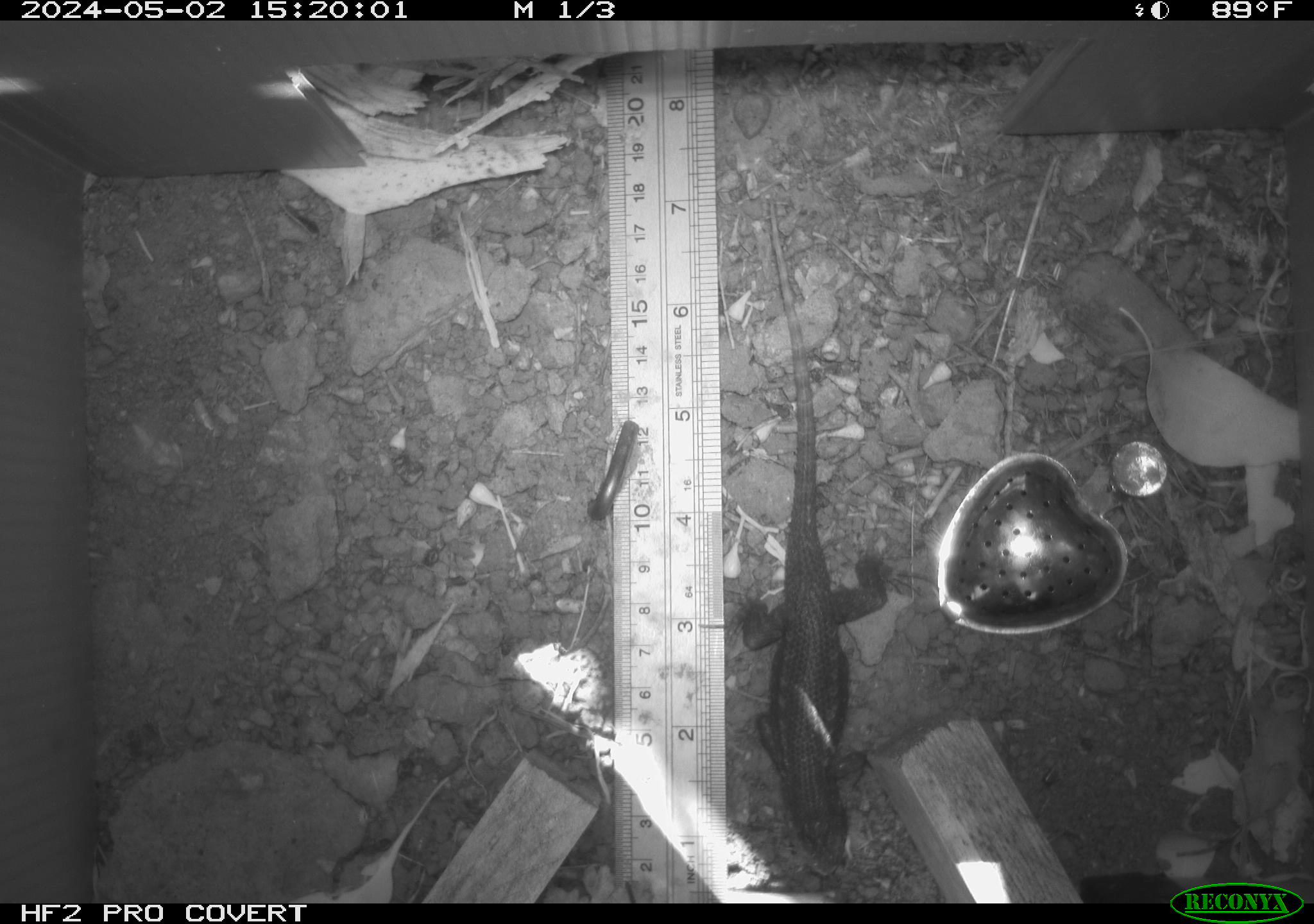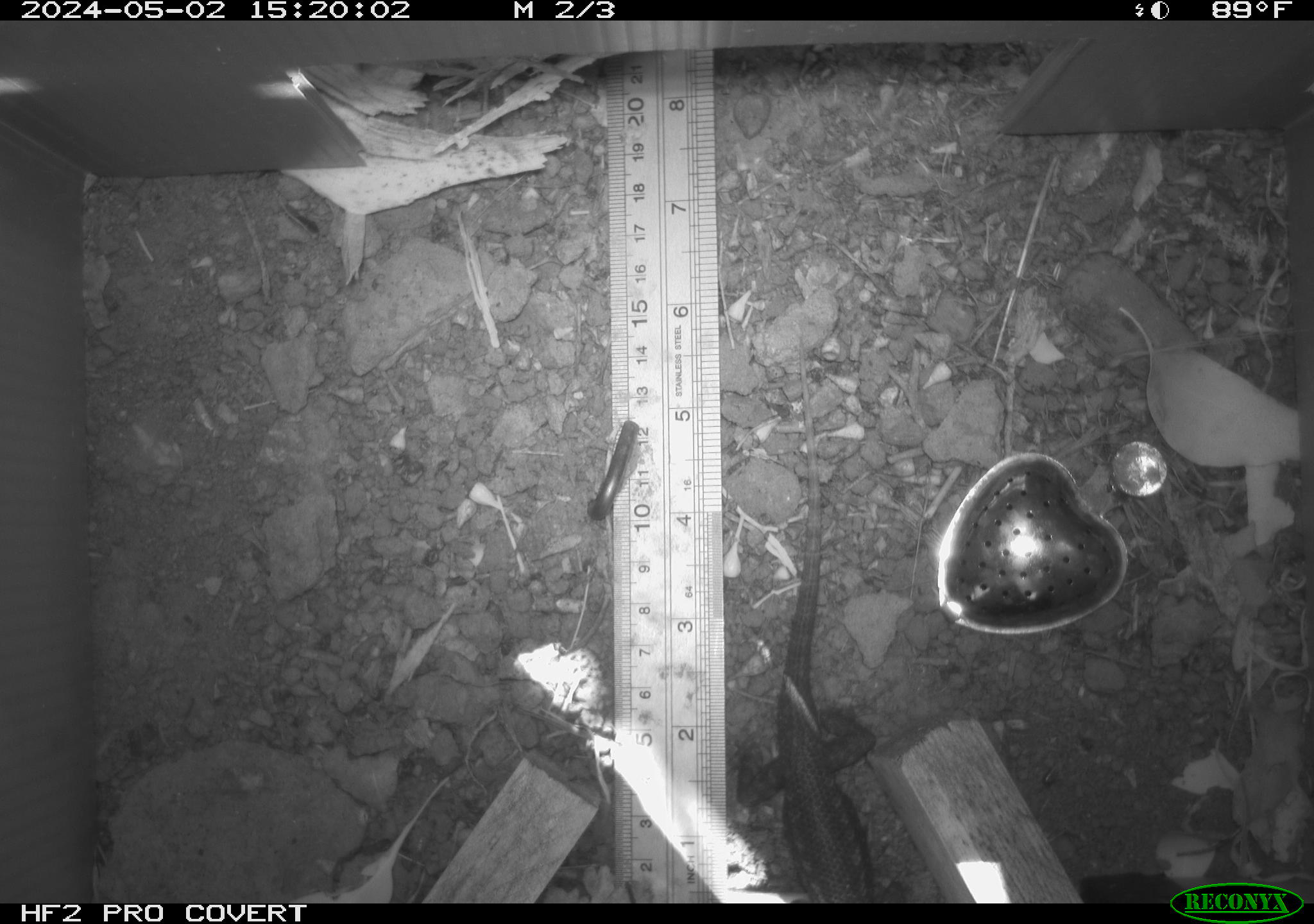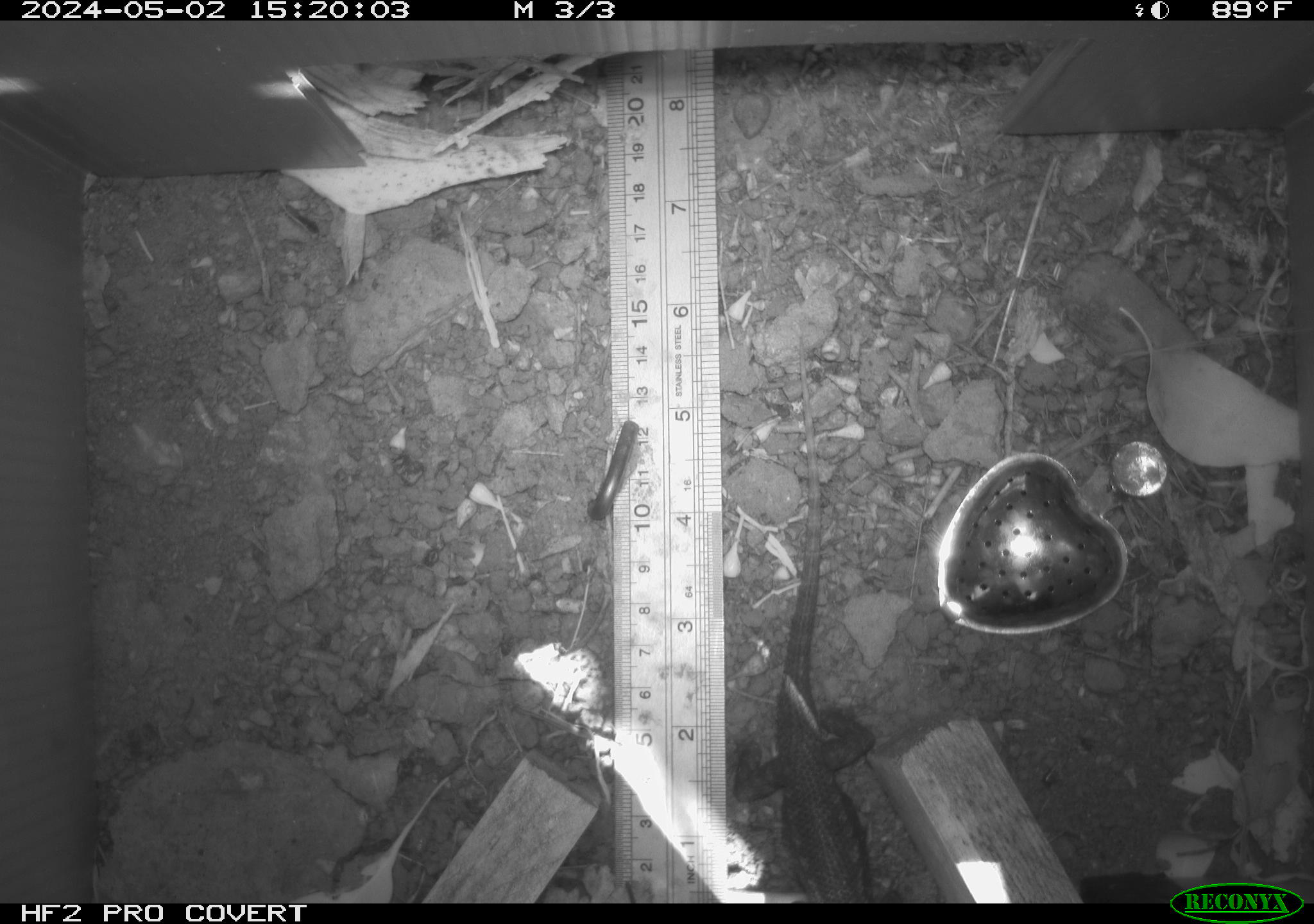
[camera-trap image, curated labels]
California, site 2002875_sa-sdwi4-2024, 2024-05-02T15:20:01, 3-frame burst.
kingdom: Animalia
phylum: Chordata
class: Reptilia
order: Squamata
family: Phrynosomatidae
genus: Sceloporus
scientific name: Sceloporus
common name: spiny lizards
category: sceloporus species